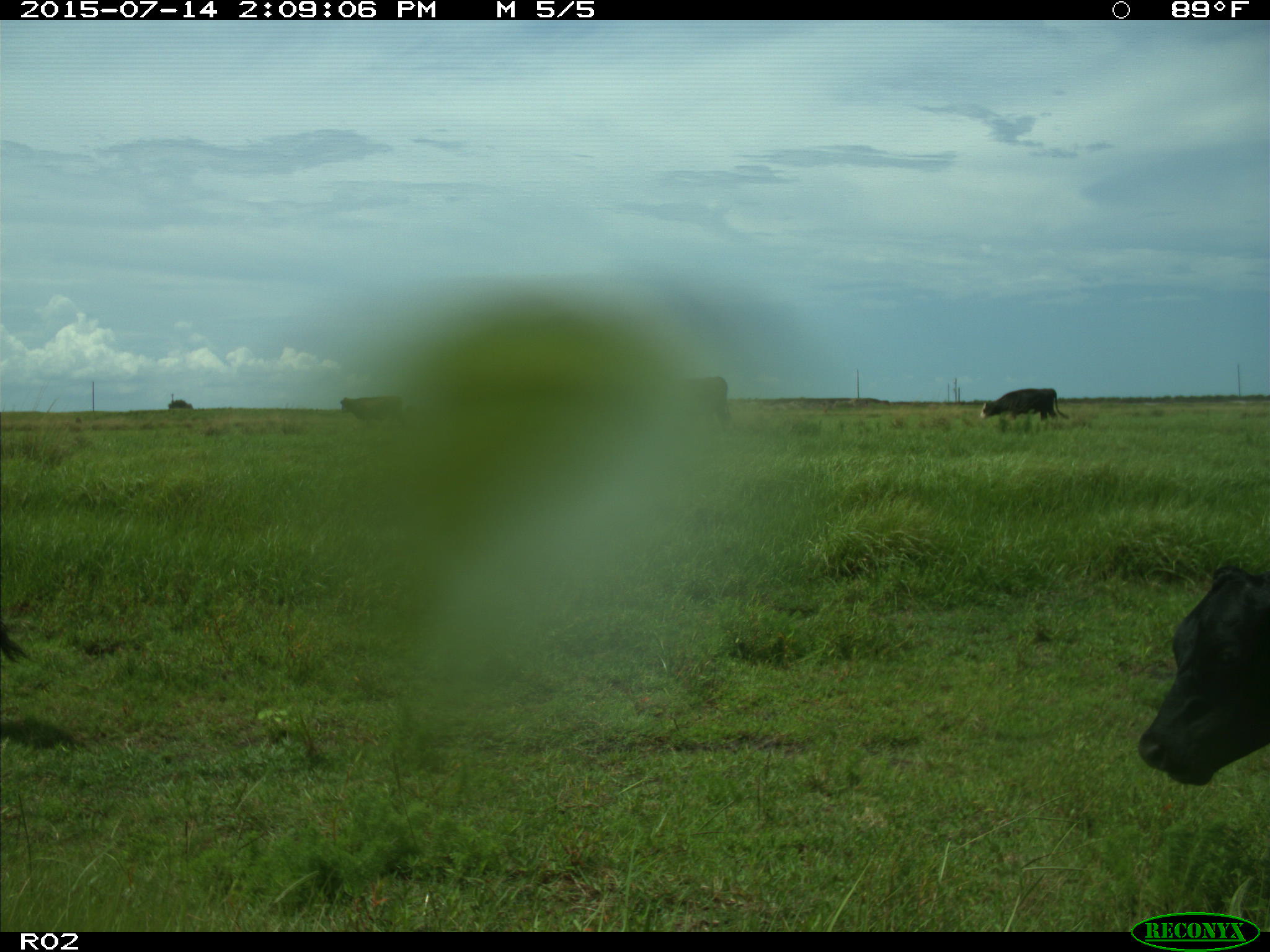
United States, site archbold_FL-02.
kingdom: Animalia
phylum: Chordata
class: Mammalia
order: Artiodactyla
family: Bovidae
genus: Bos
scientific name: Bos taurus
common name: domestic cow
Bos taurus (domestic cow).